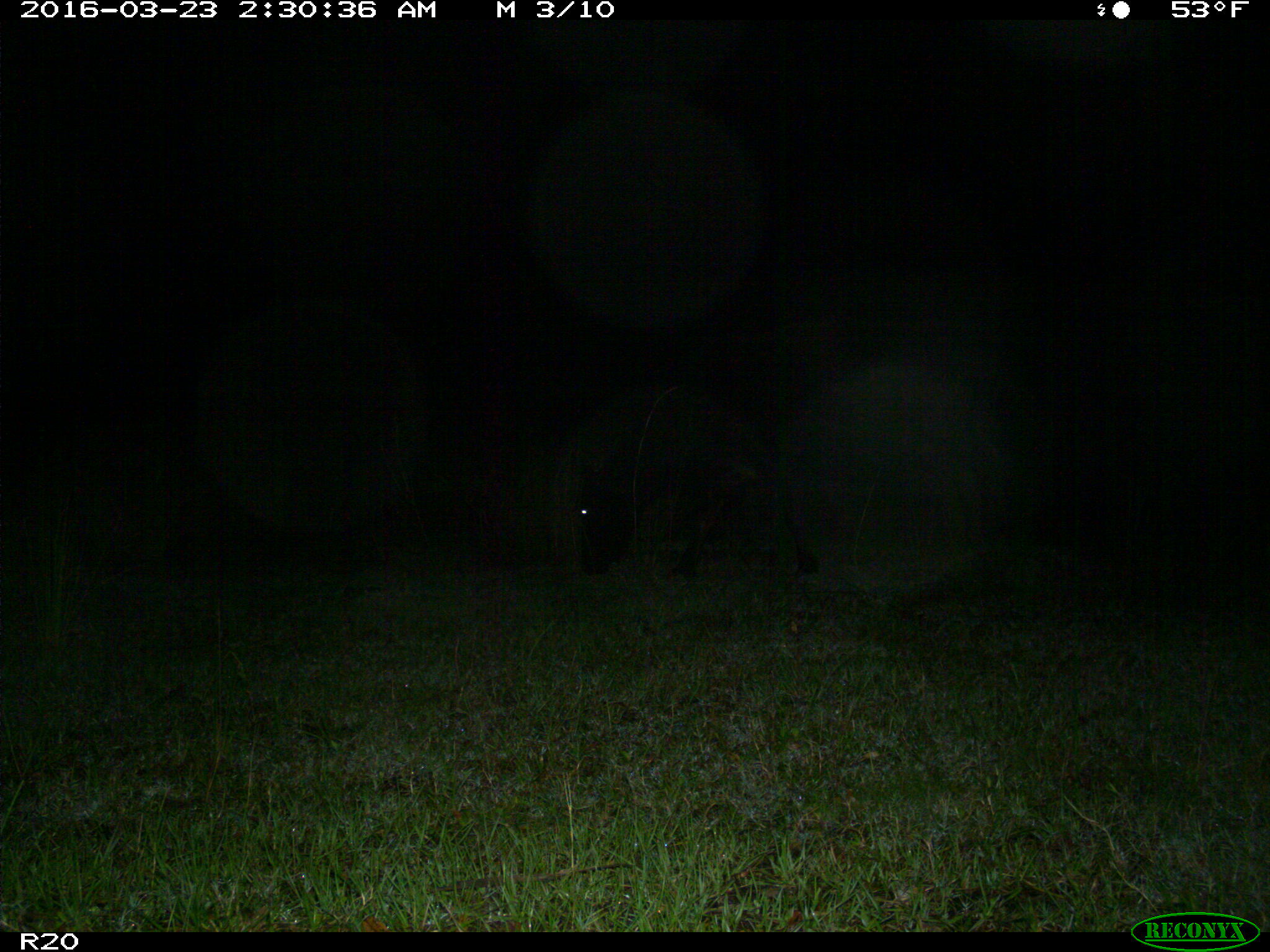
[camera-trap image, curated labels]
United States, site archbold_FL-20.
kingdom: Animalia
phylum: Chordata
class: Mammalia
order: Artiodactyla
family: Bovidae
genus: Bos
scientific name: Bos taurus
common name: domestic cow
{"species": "Bos taurus (domestic cow)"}